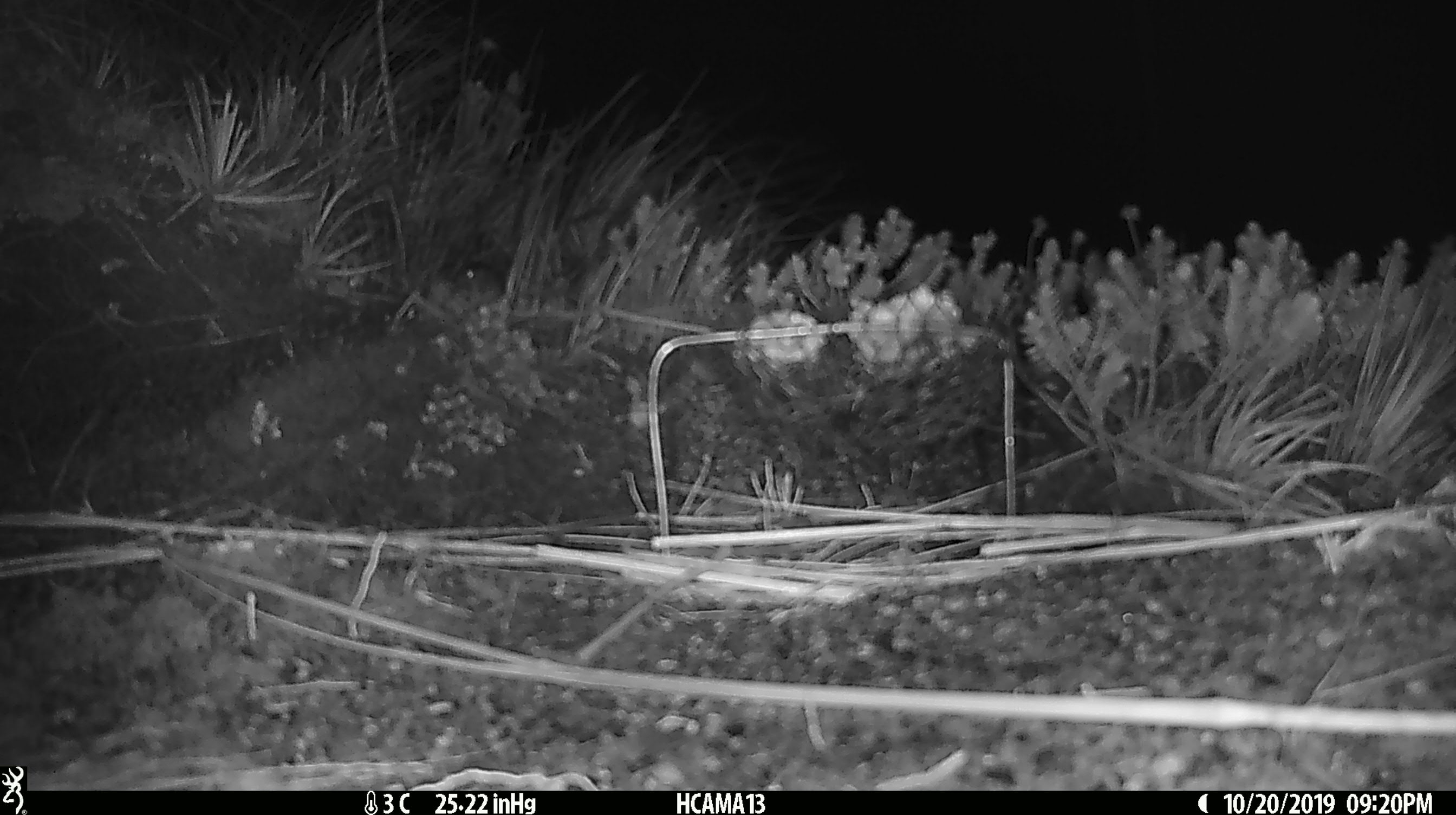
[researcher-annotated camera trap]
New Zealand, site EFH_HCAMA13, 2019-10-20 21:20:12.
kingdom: Animalia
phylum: Chordata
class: Mammalia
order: Rodentia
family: Muridae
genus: Mus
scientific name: Mus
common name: mouse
Mouse (Mus).